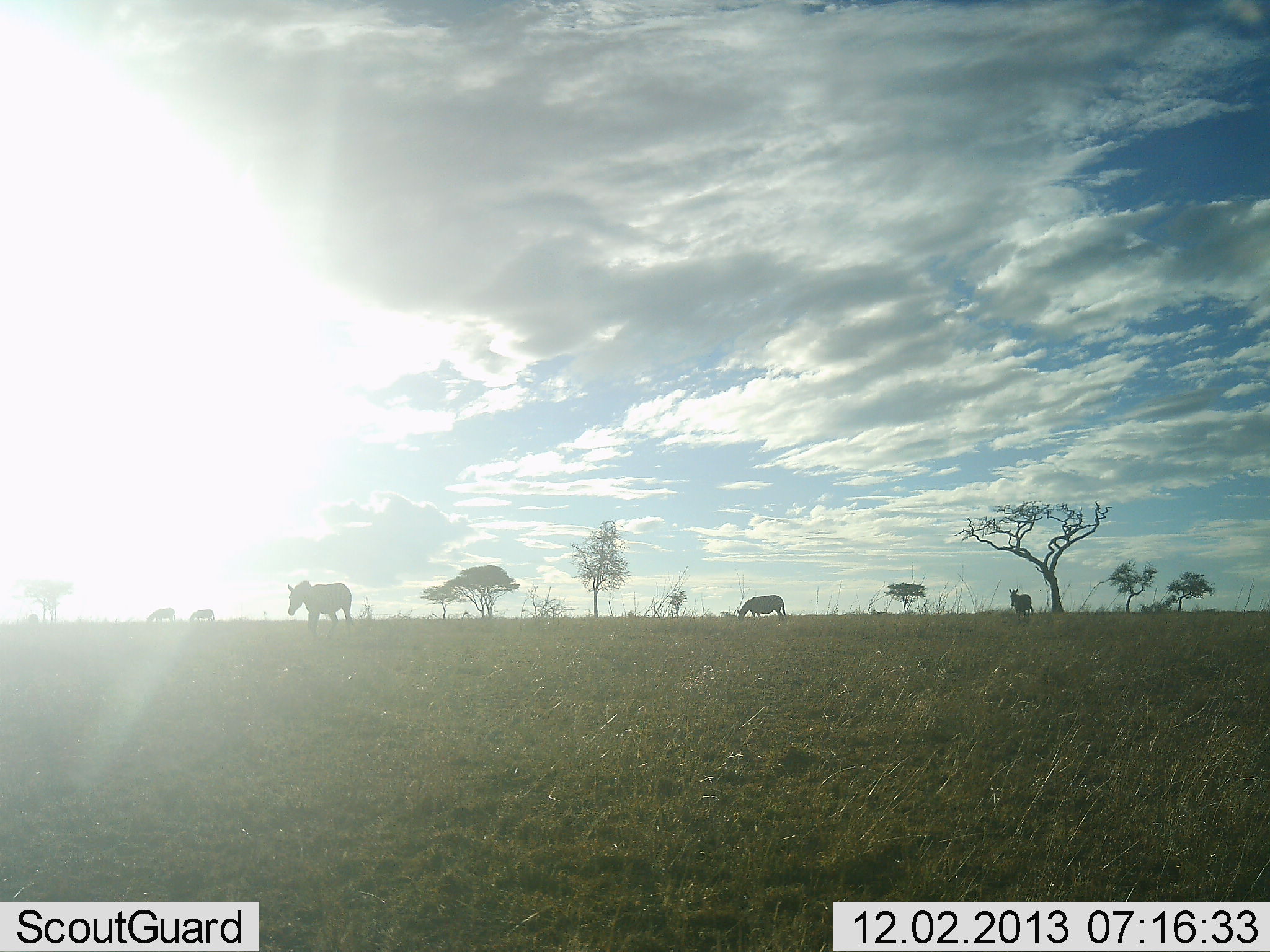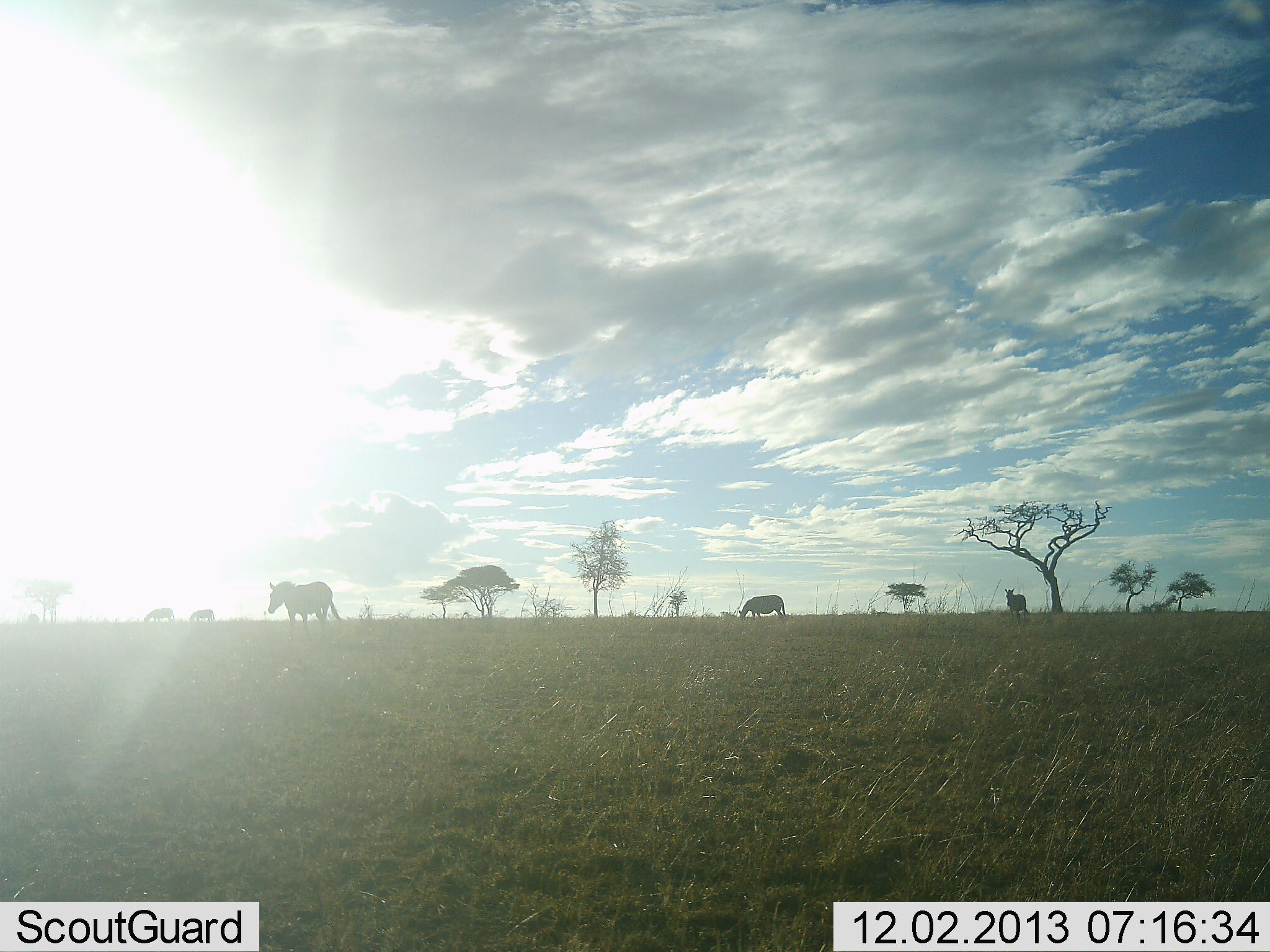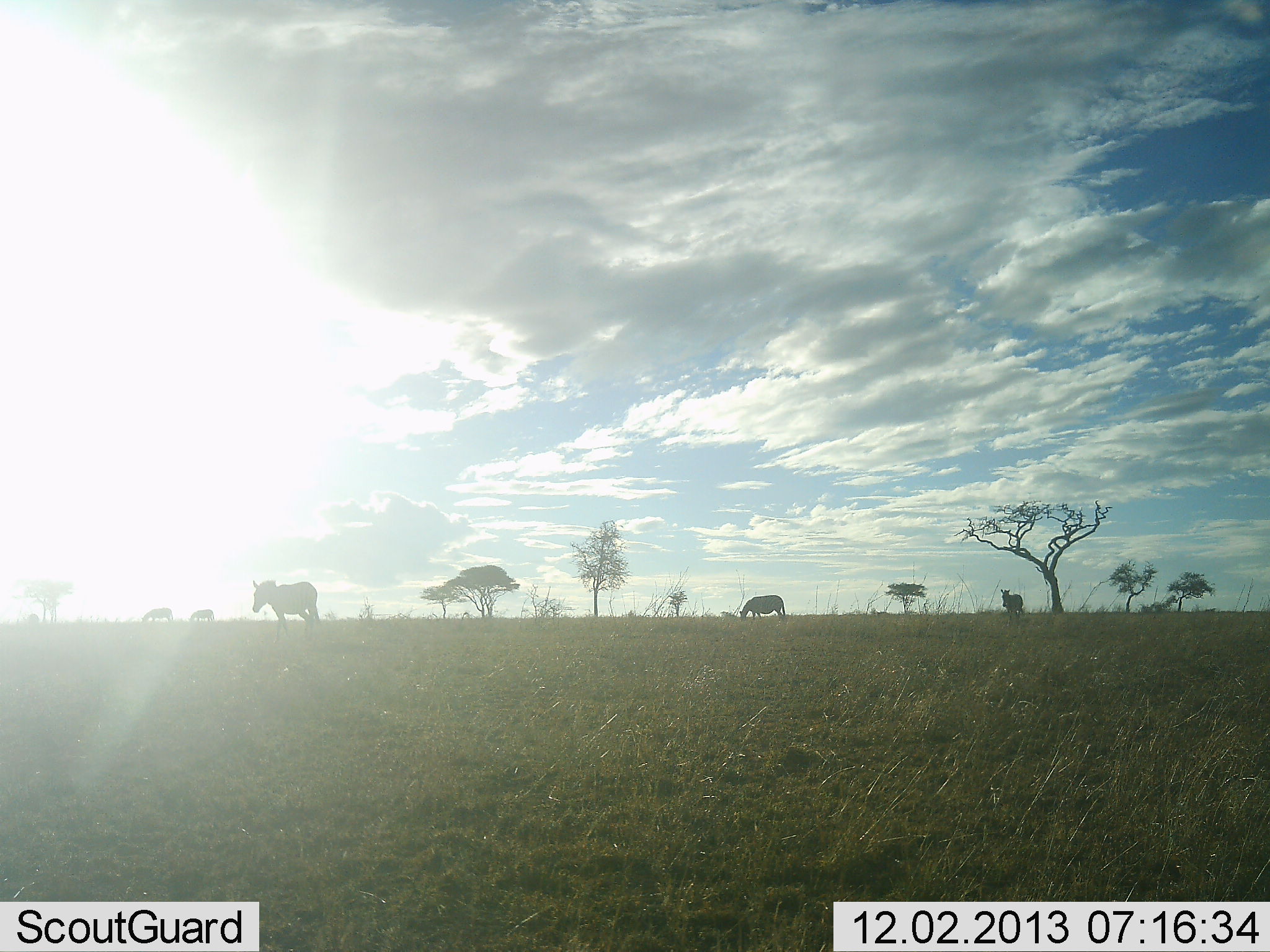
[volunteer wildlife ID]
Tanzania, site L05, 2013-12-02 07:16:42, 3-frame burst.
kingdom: Animalia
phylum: Chordata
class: Mammalia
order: Perissodactyla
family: Equidae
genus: Equus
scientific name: Equus quagga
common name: plains zebra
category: zebra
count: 5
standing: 30%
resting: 10%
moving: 100%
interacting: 0%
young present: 0%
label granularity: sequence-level